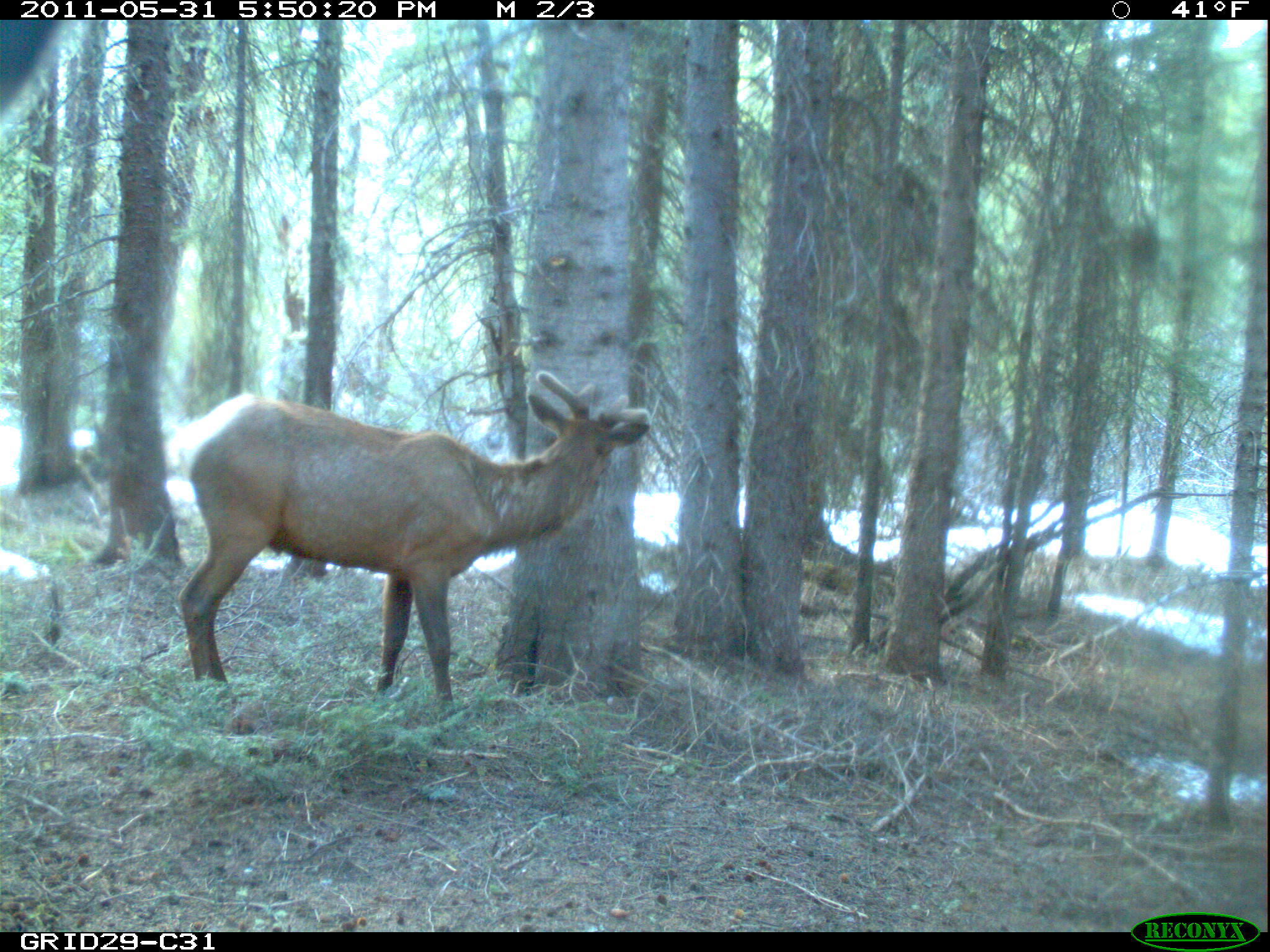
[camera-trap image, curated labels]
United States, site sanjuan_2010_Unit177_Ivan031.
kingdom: Animalia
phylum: Chordata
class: Mammalia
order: Artiodactyla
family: Cervidae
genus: Cervus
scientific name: Cervus elaphus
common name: red deer